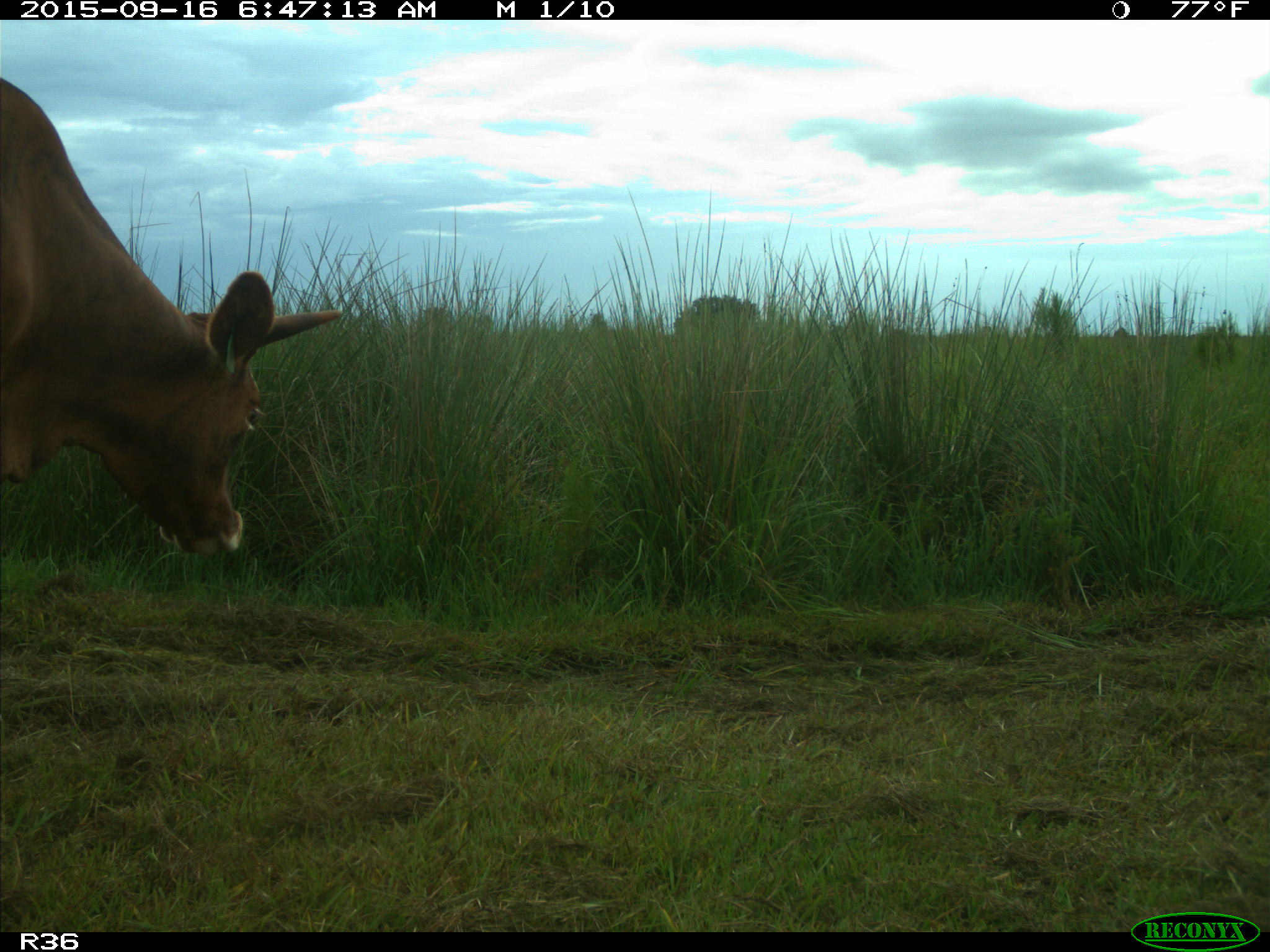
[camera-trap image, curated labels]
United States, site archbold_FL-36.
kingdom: Animalia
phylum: Chordata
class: Mammalia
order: Artiodactyla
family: Bovidae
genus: Bos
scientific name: Bos taurus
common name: domestic cow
Bos taurus (domestic cow).